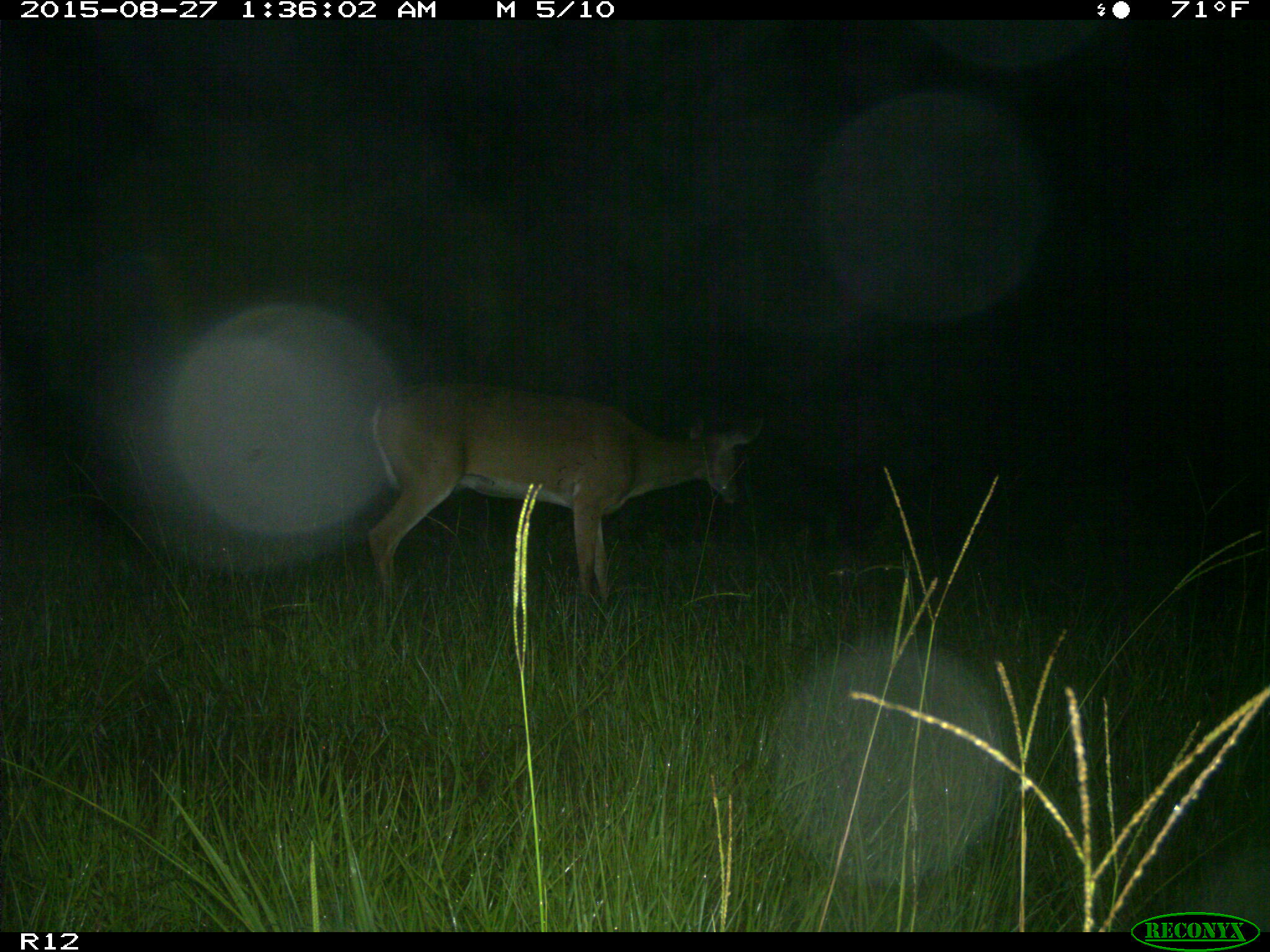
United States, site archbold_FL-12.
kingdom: Animalia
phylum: Chordata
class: Mammalia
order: Artiodactyla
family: Cervidae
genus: Odocoileus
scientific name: Odocoileus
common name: deer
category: unidentified deer